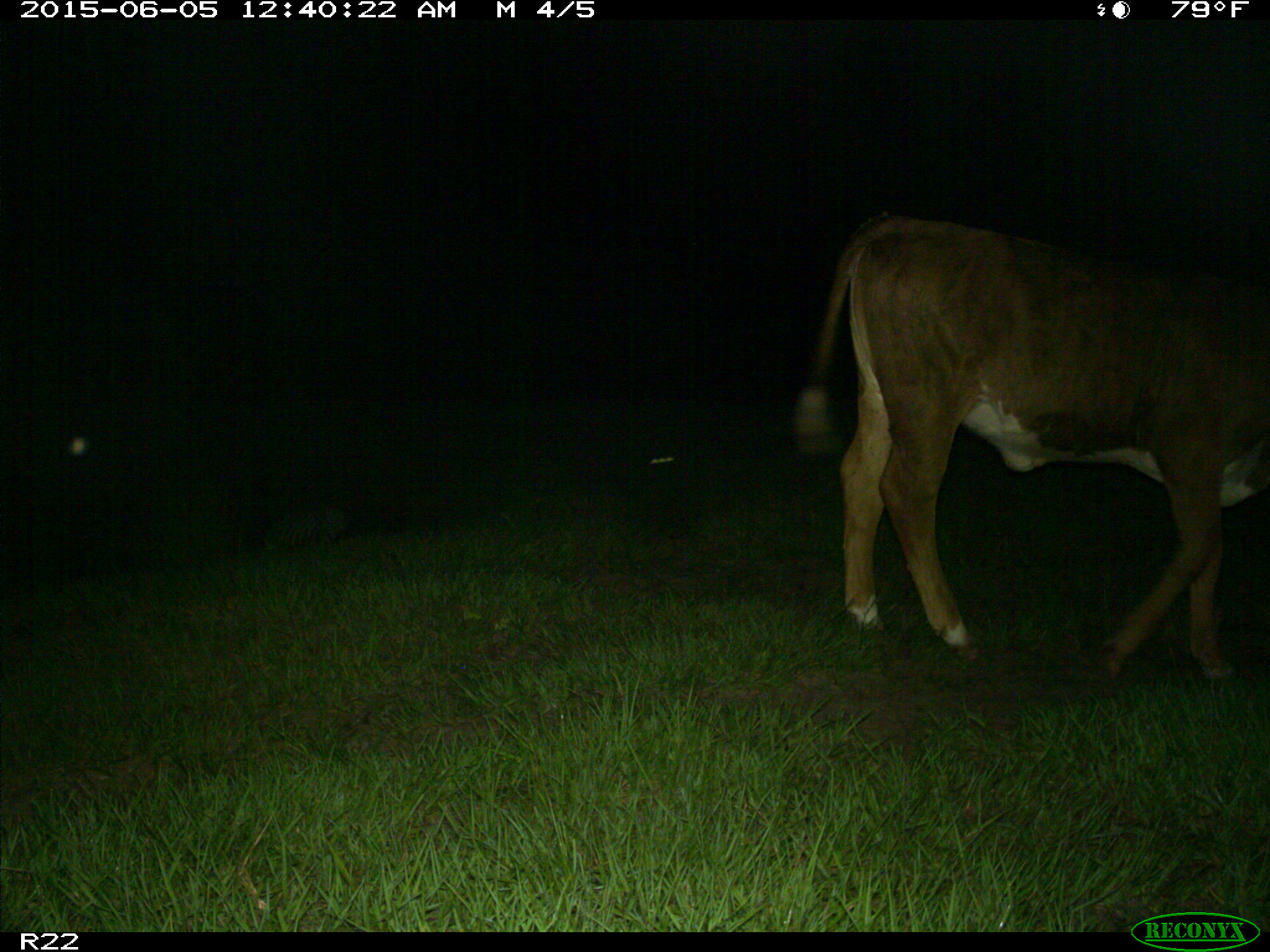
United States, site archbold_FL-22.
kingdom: Animalia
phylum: Chordata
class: Mammalia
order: Artiodactyla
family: Bovidae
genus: Bos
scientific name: Bos taurus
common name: domestic cow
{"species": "Bos taurus (domestic cow)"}